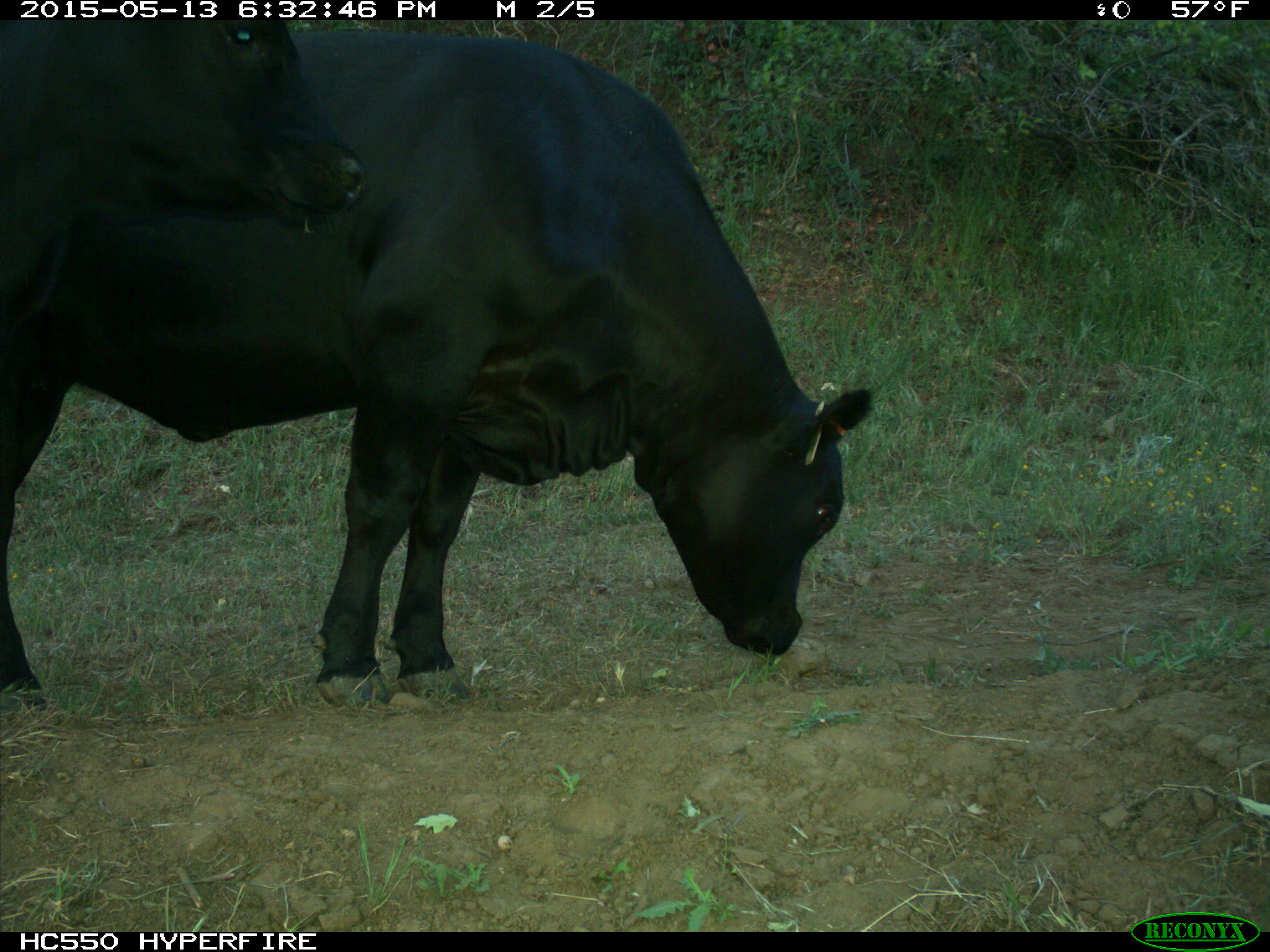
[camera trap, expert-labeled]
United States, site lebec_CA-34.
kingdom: Animalia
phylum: Chordata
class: Mammalia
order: Artiodactyla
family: Bovidae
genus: Bos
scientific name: Bos taurus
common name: domestic cow